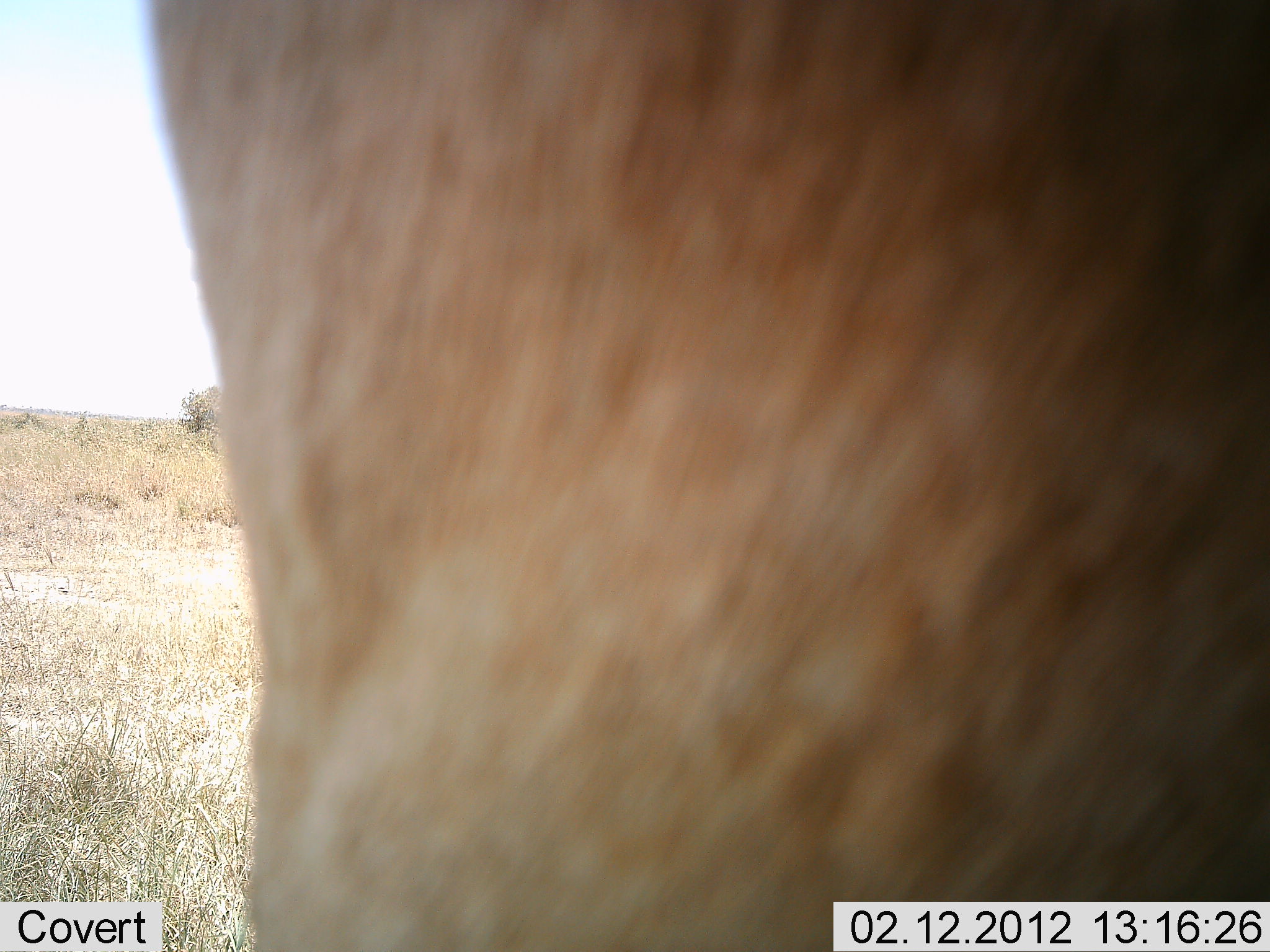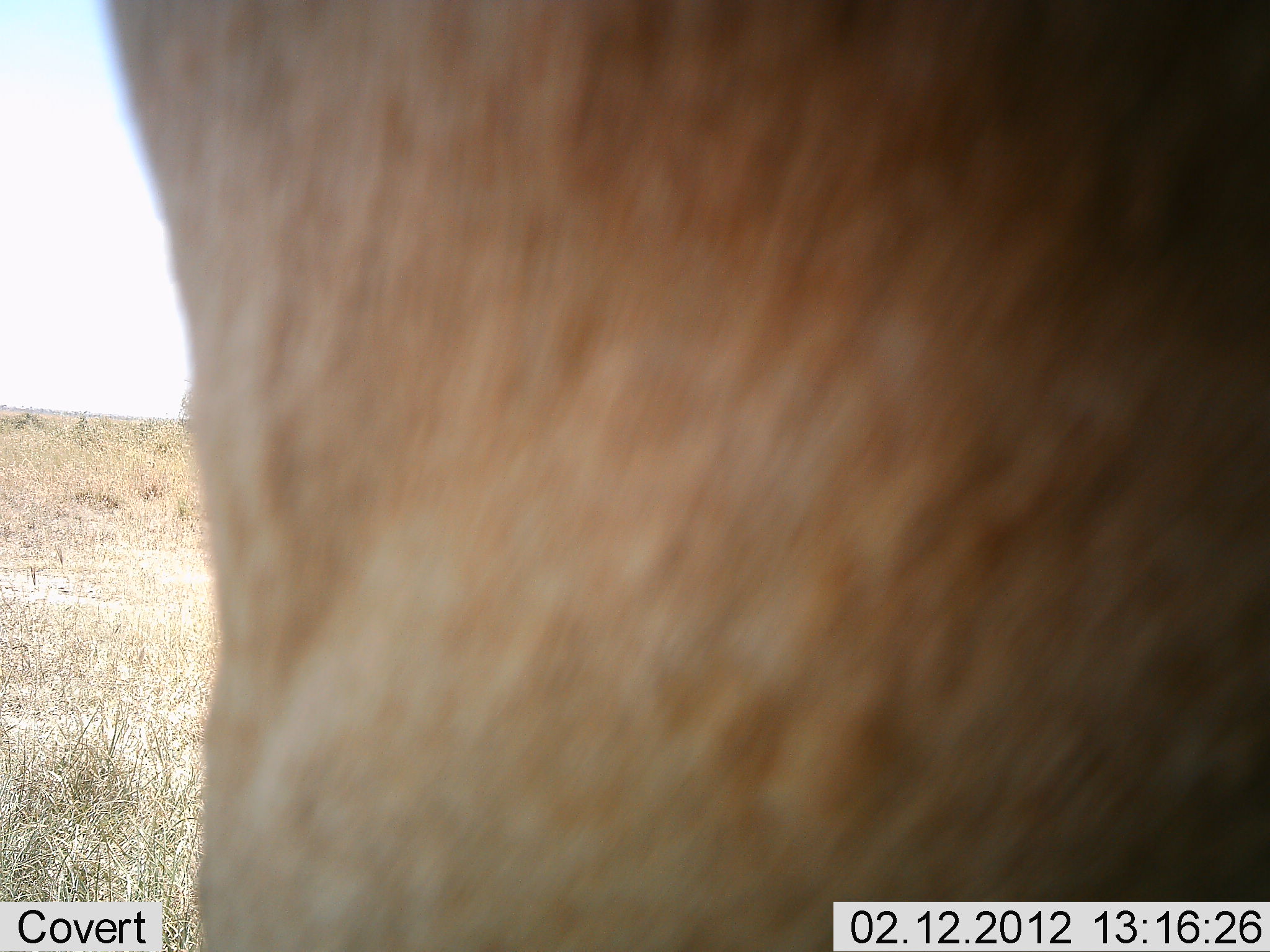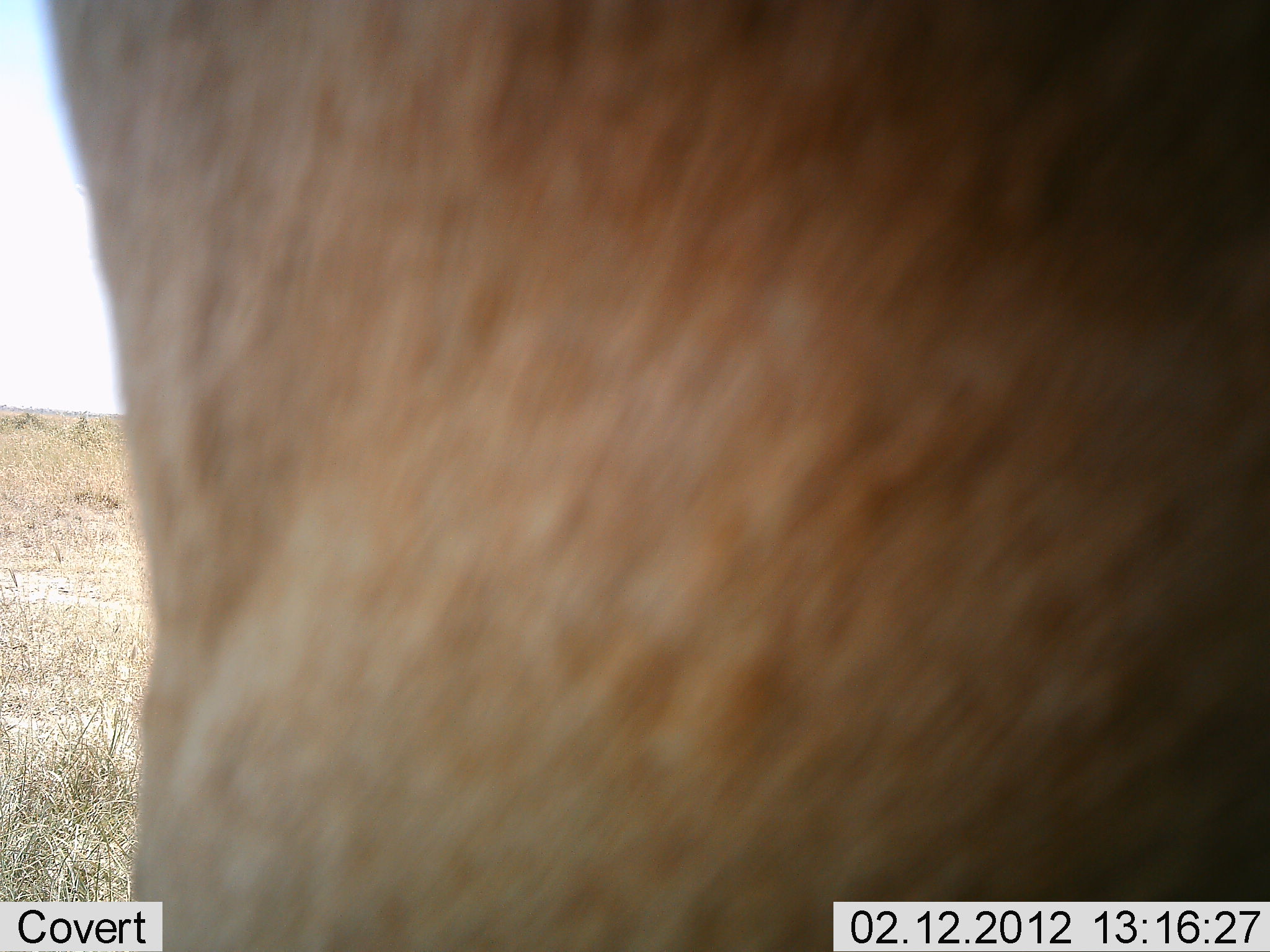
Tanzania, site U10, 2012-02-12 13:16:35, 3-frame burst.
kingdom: Animalia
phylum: Chordata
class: Mammalia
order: Artiodactyla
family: Bovidae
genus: Alcelaphus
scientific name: Alcelaphus buselaphus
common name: hartebeest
Hartebeest (Alcelaphus buselaphus), count 1. Behavior (volunteer vote fractions): standing 100%, resting 0%, moving 0%, interacting 0%. Young present (vote fraction): 0%. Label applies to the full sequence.